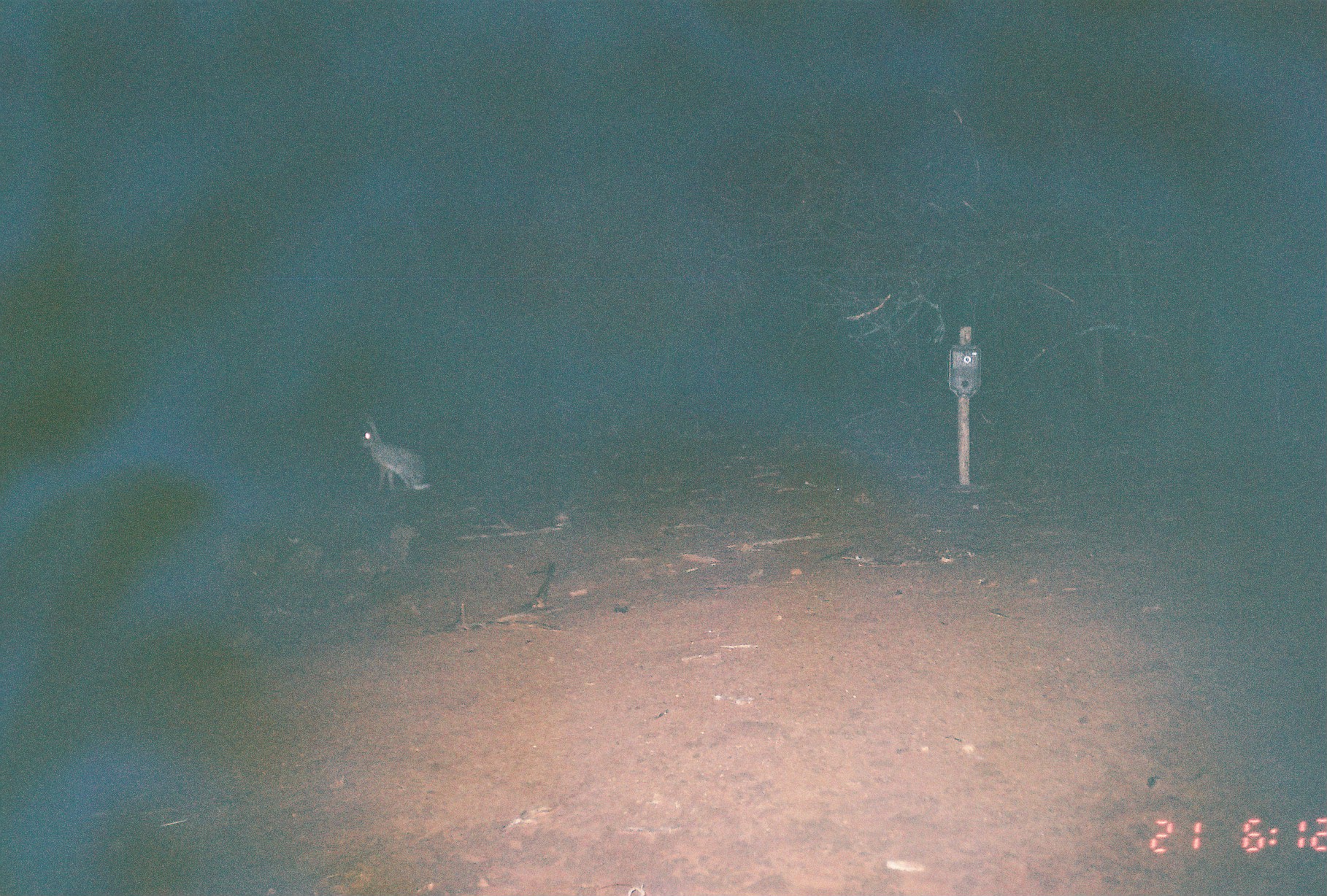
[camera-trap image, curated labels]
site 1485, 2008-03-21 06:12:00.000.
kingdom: Animalia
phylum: Chordata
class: Mammalia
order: Lagomorpha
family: Leporidae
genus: Lepus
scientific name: Lepus saxatilis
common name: scrub hare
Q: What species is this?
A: Lepus saxatilis (scrub hare).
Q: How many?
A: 1.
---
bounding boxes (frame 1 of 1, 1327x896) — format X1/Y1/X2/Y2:
lepus saxatilis: 355/419/433/493